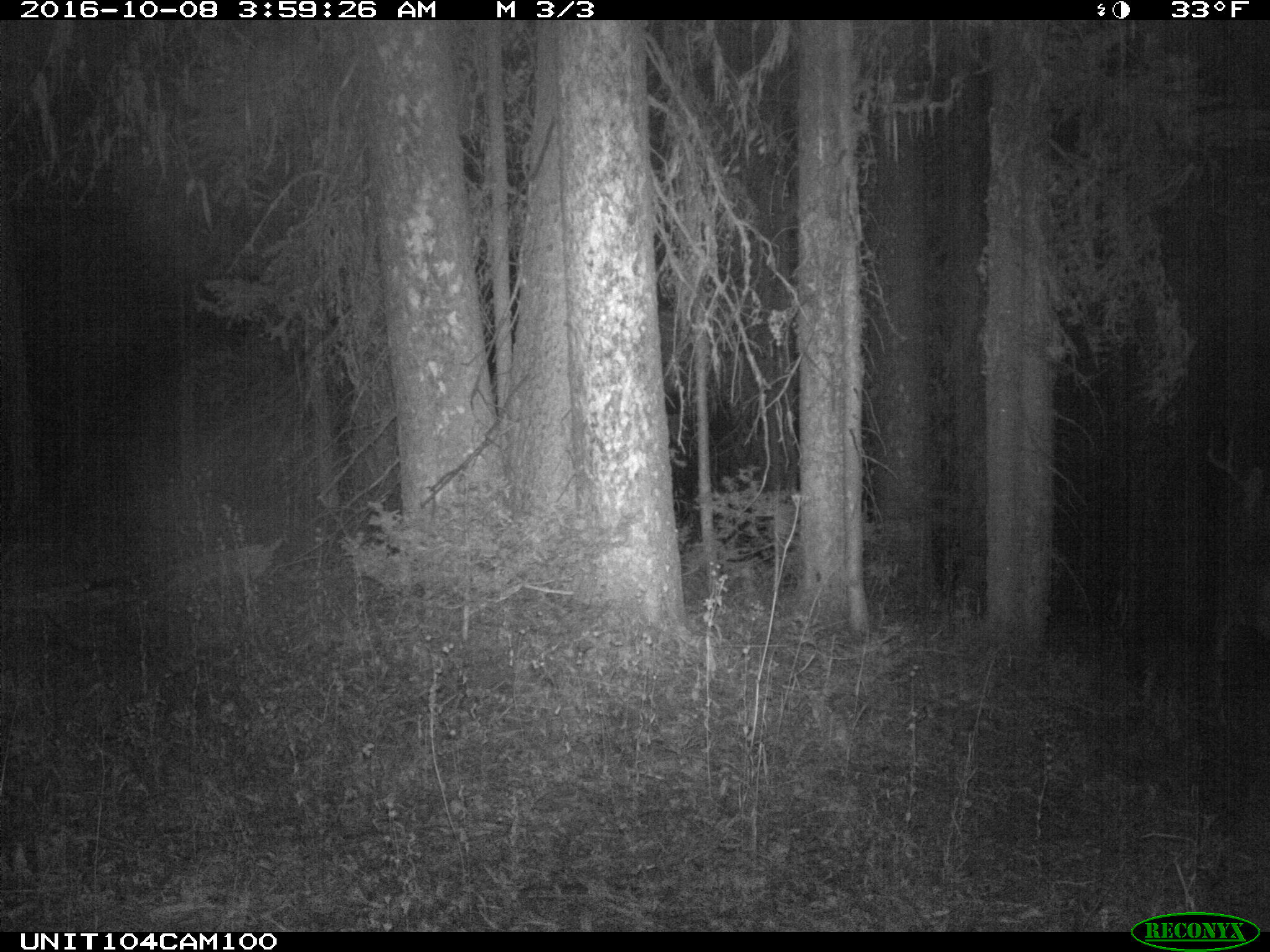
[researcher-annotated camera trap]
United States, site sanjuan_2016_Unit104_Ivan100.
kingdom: Animalia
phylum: Chordata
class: Mammalia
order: Artiodactyla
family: Cervidae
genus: Odocoileus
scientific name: Odocoileus hemionus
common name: mule deer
Odocoileus hemionus (mule deer).